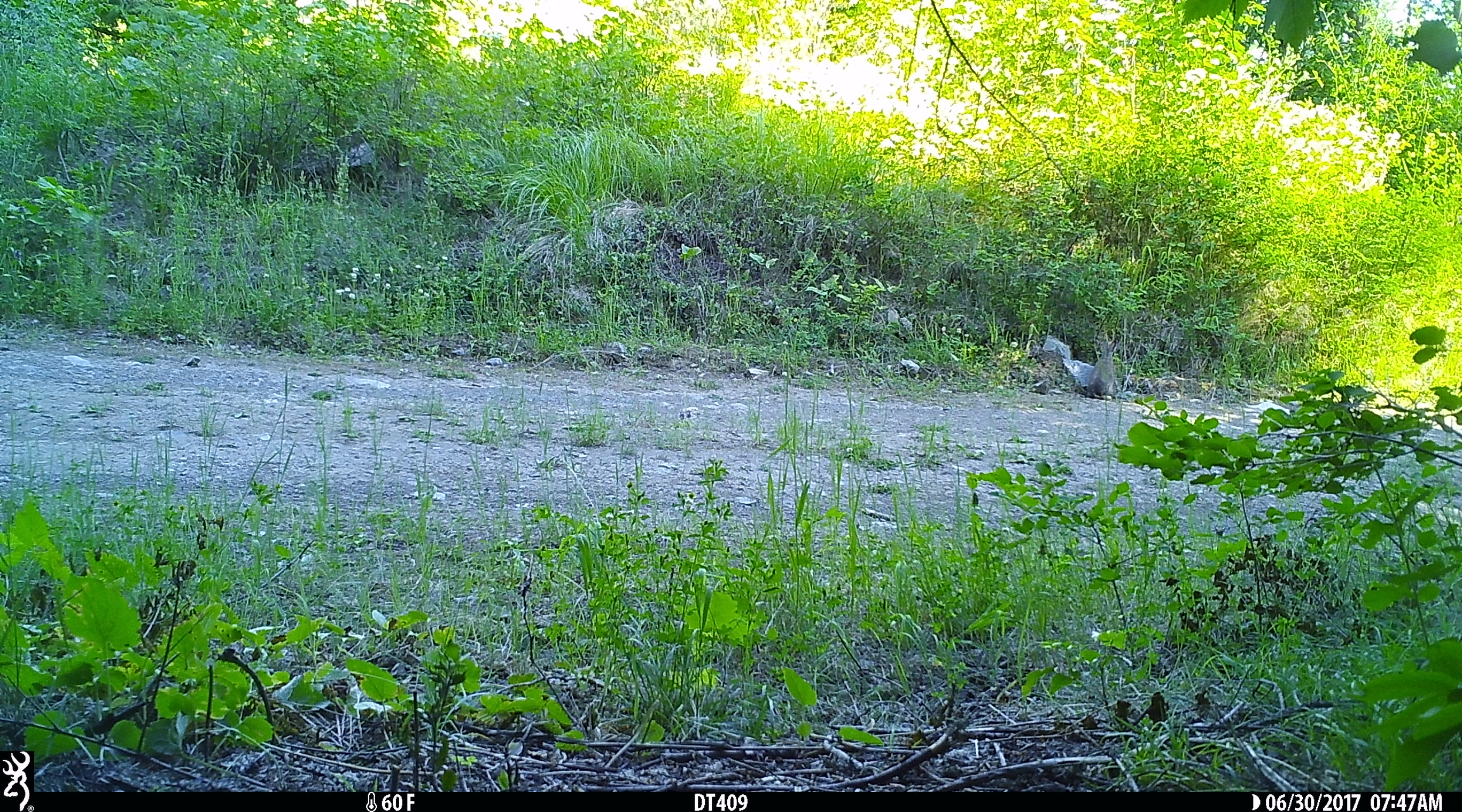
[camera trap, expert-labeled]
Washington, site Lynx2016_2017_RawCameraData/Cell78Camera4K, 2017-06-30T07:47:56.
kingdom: Animalia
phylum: Chordata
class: Mammalia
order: Lagomorpha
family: Leporidae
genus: Lepus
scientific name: Lepus americanus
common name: snowshoe hare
Lepus americanus (snowshoe hare). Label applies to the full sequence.